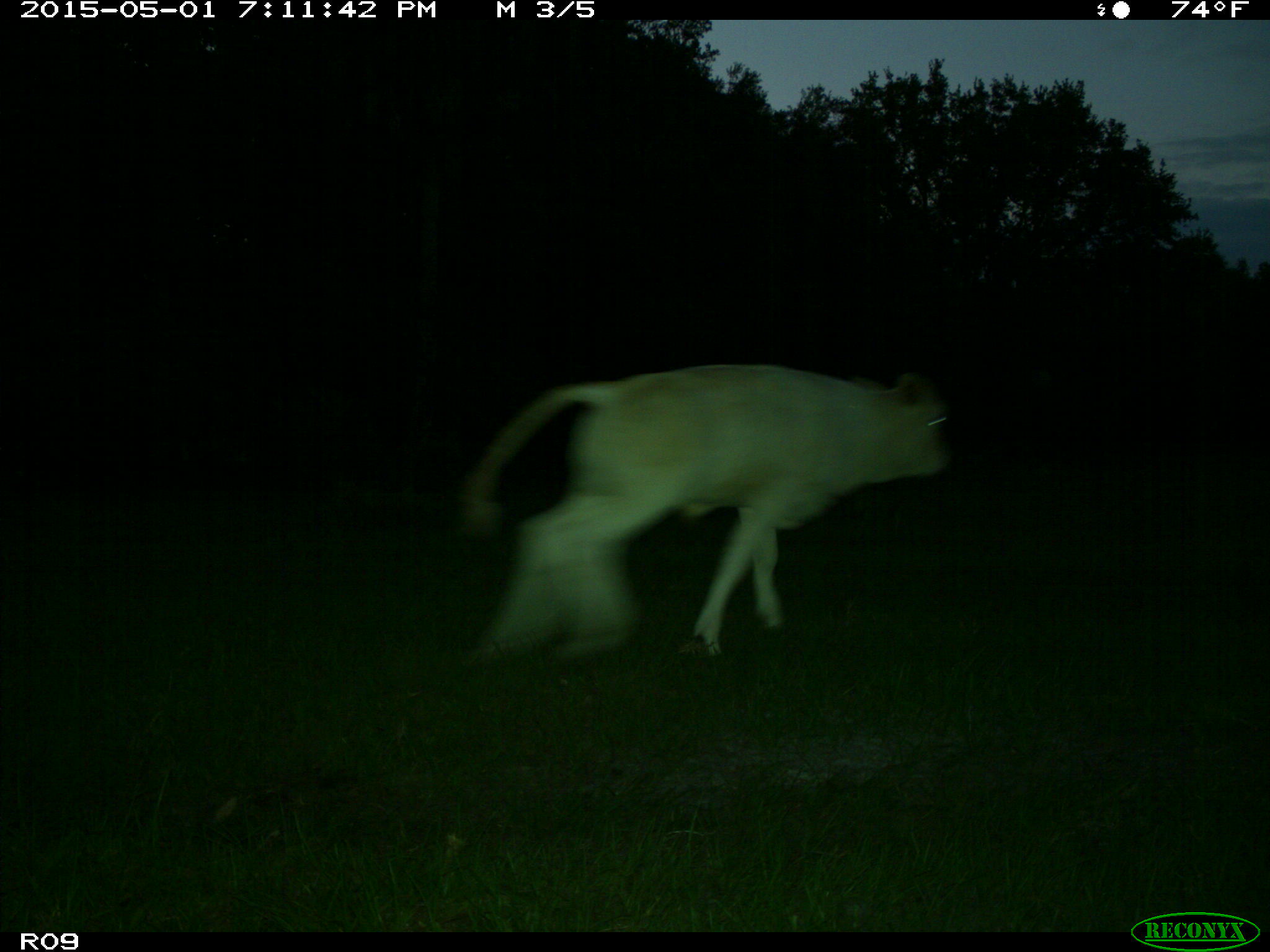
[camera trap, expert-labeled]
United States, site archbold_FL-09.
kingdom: Animalia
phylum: Chordata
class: Mammalia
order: Artiodactyla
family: Bovidae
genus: Bos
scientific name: Bos taurus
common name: domestic cow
Bos taurus (domestic cow).